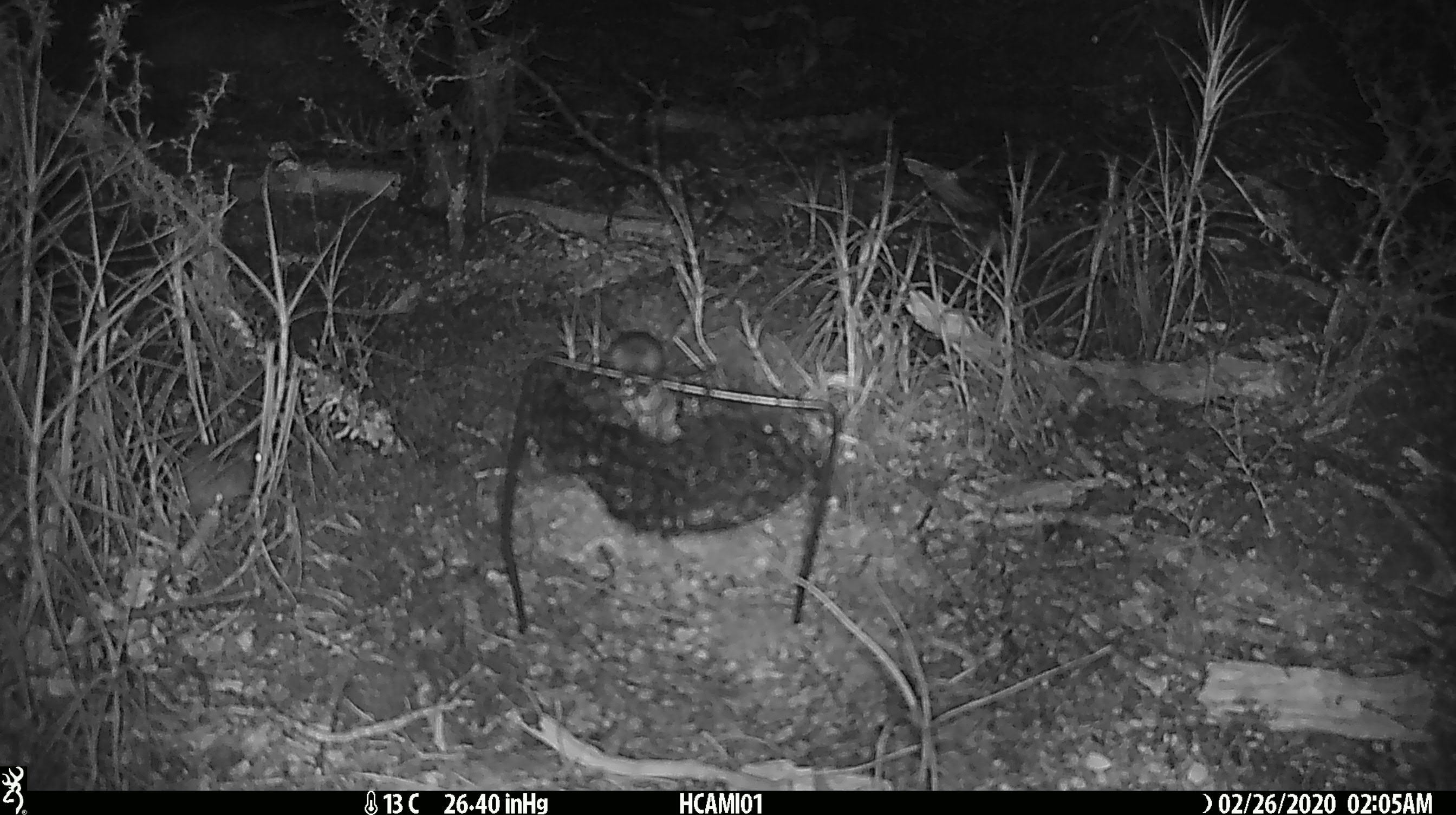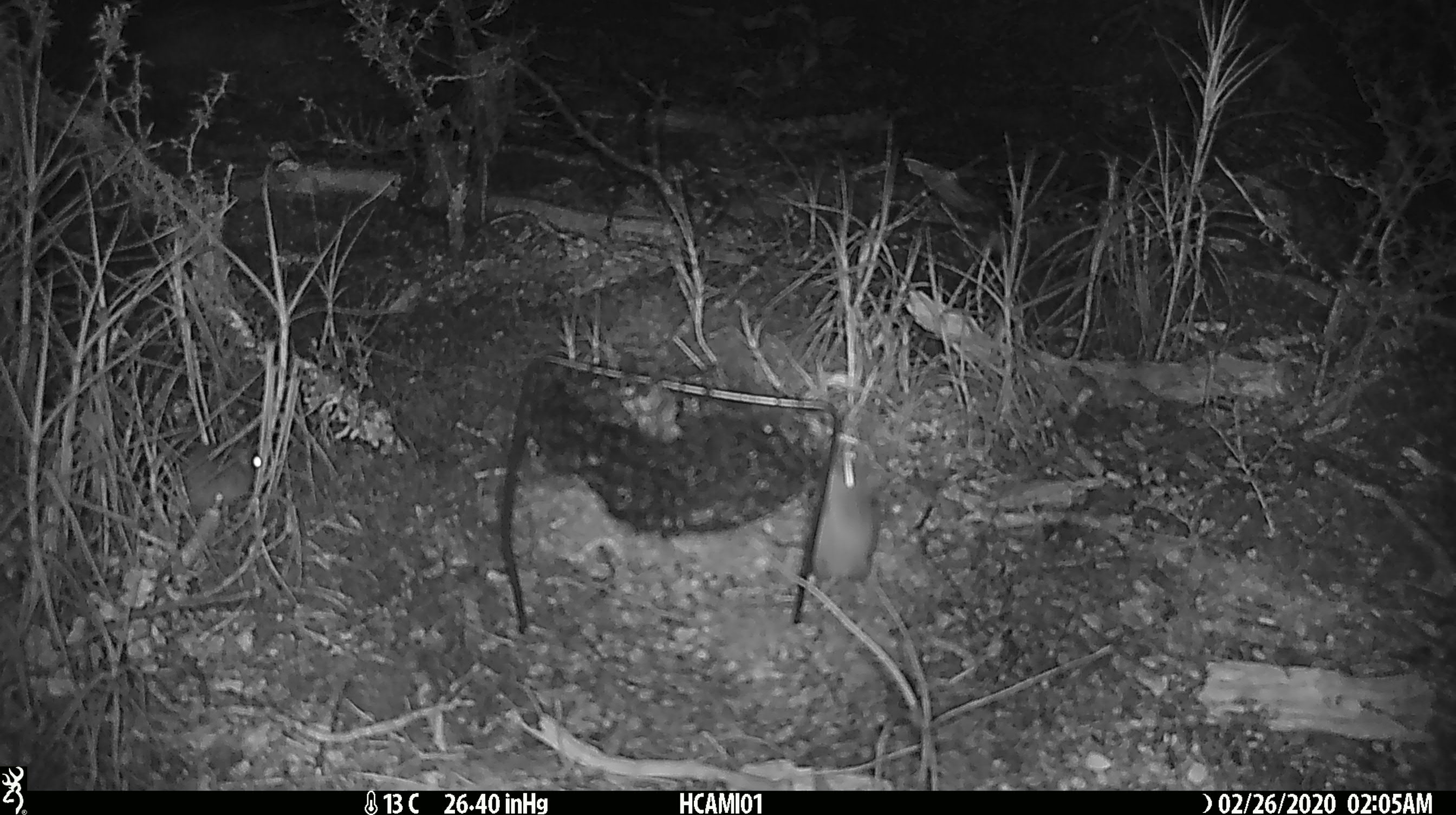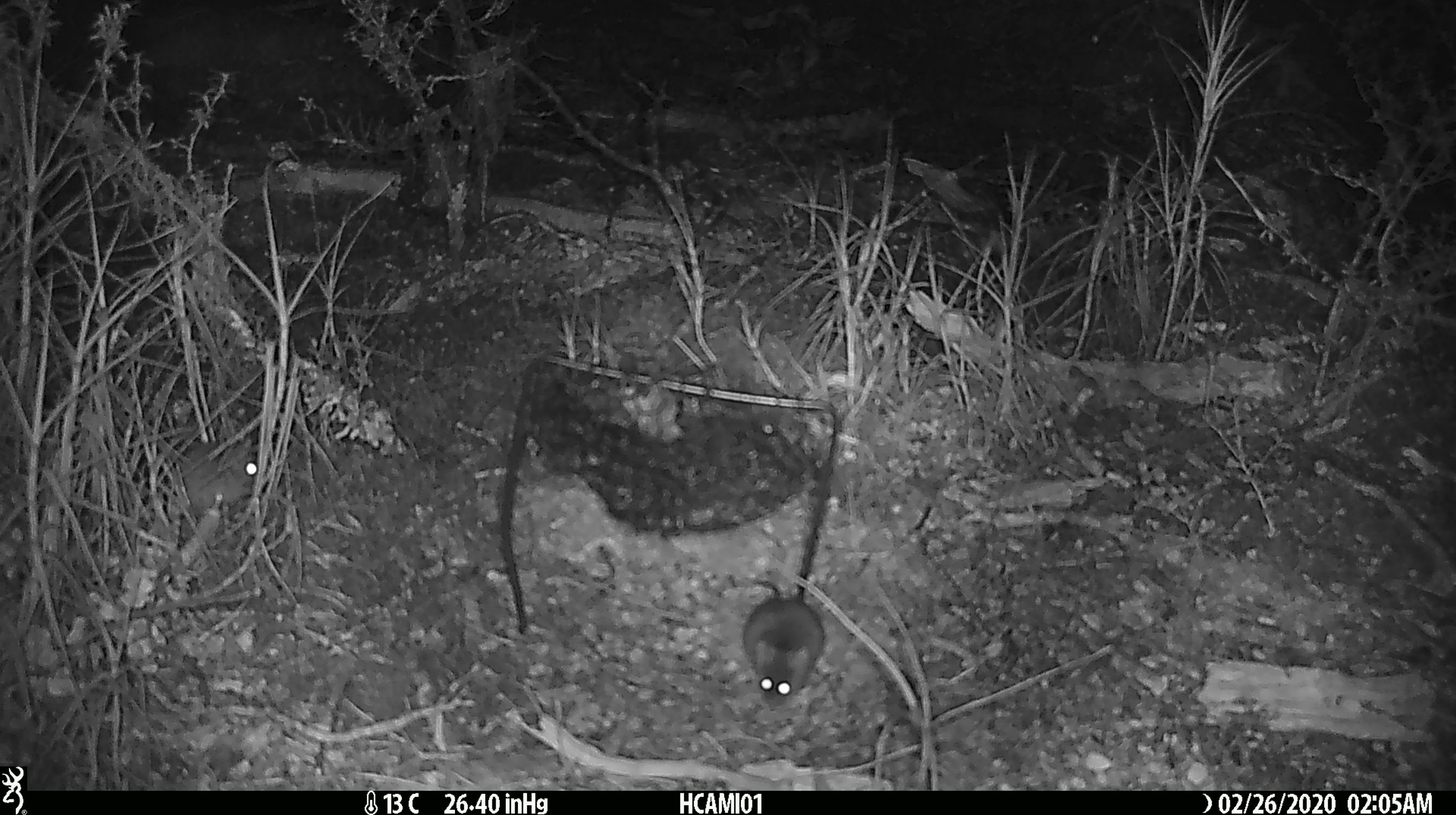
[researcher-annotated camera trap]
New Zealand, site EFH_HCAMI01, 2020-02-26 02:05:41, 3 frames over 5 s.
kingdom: Animalia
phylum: Chordata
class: Mammalia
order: Rodentia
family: Muridae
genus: Mus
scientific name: Mus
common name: mouse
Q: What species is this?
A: Mouse (Mus).